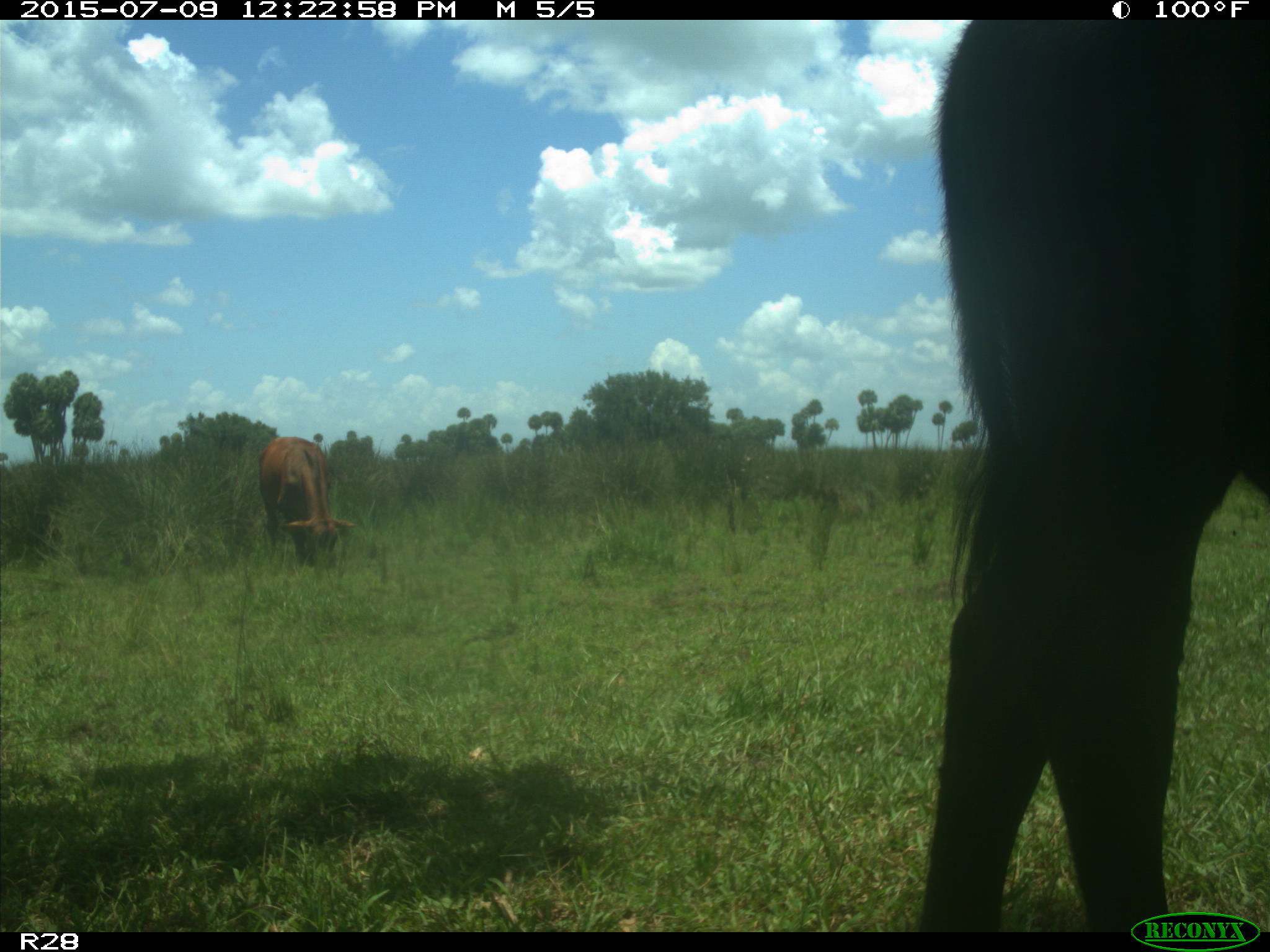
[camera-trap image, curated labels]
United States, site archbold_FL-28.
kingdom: Animalia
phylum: Chordata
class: Mammalia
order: Artiodactyla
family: Bovidae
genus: Bos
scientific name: Bos taurus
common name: domestic cow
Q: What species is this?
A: Bos taurus (domestic cow).